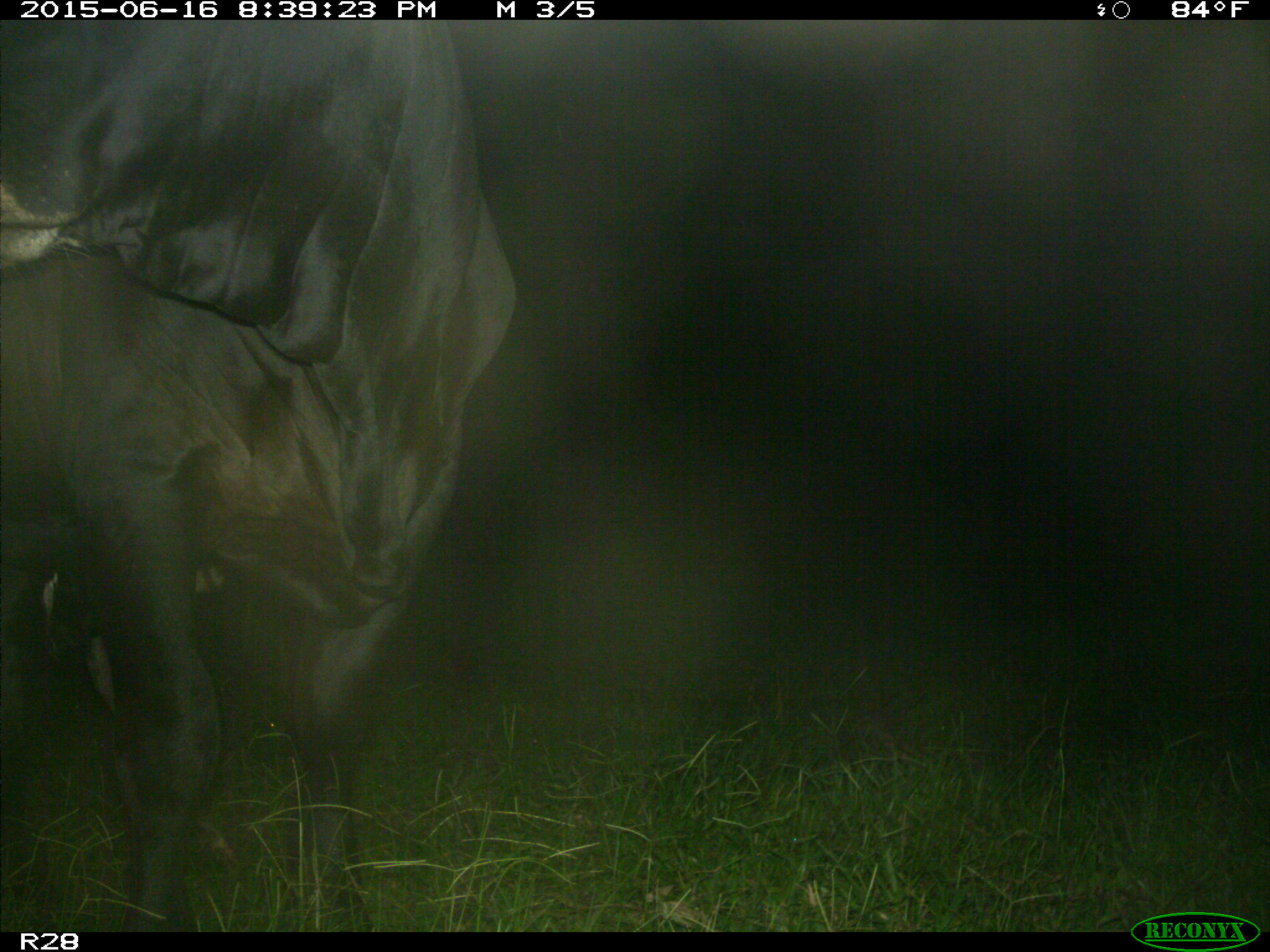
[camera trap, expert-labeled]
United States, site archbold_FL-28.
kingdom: Animalia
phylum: Chordata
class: Mammalia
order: Artiodactyla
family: Bovidae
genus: Bos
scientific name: Bos taurus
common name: domestic cow